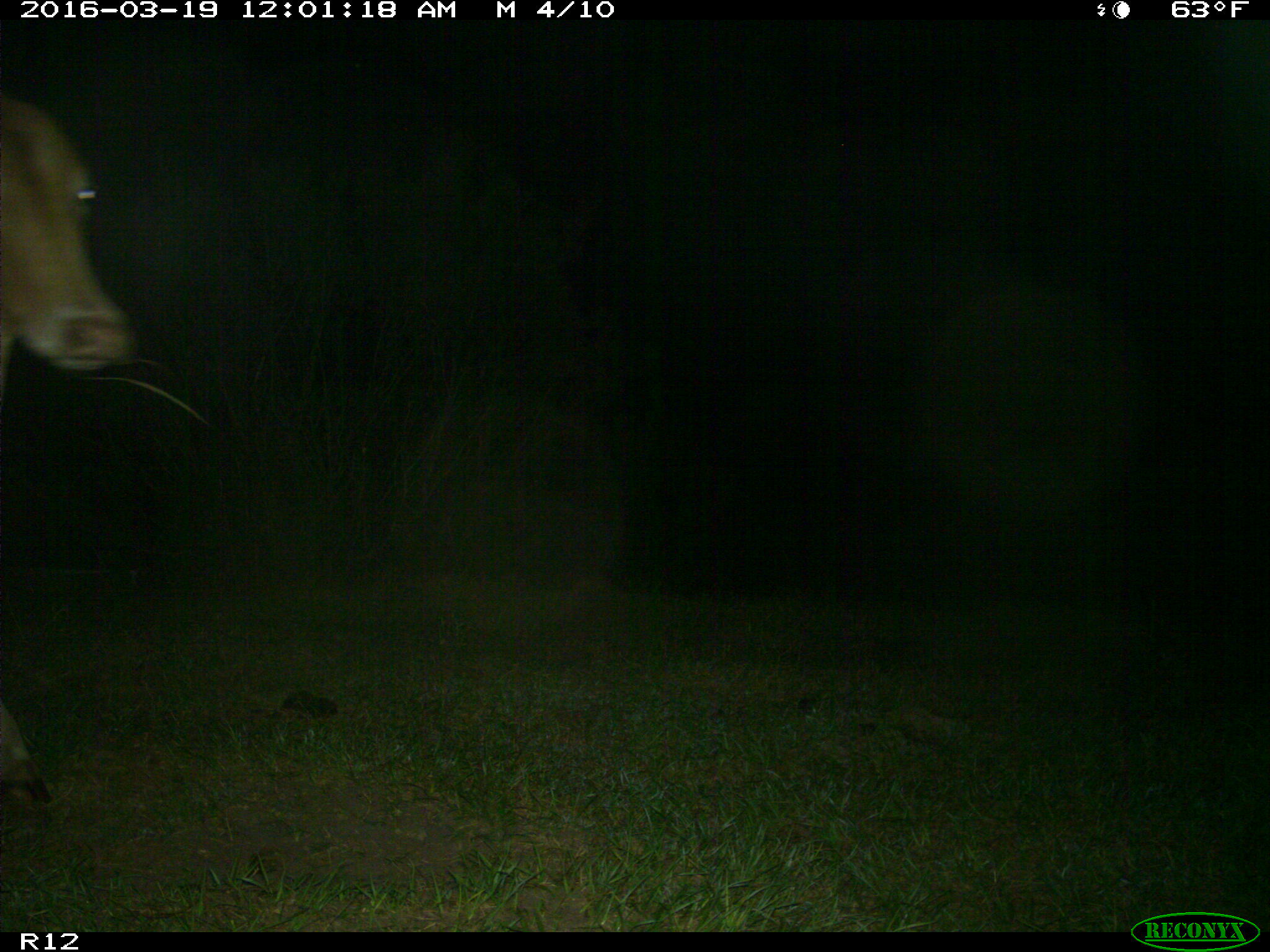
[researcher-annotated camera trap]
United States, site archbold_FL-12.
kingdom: Animalia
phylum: Chordata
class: Mammalia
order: Artiodactyla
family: Bovidae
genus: Bos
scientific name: Bos taurus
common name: domestic cow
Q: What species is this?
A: Bos taurus (domestic cow).